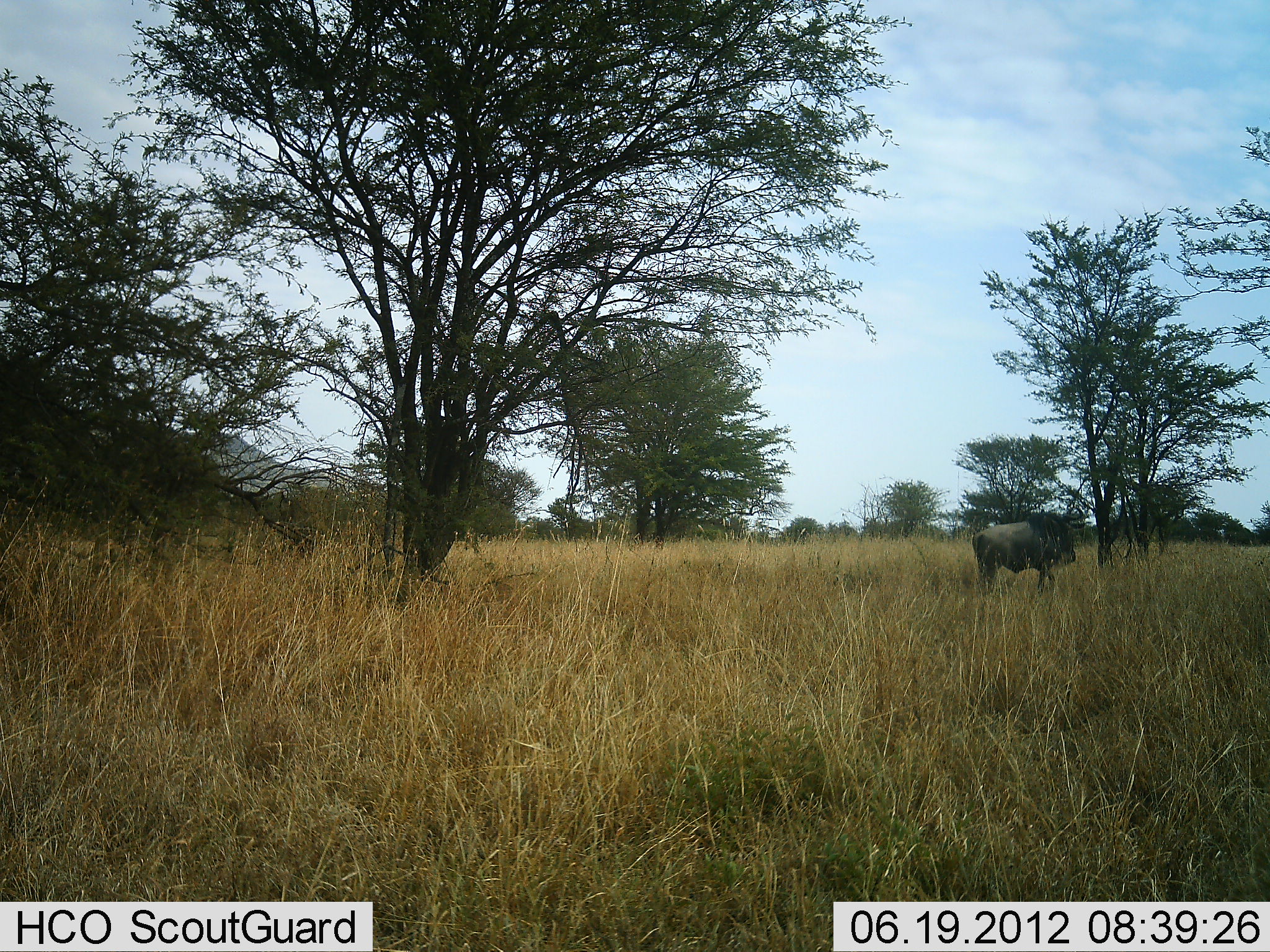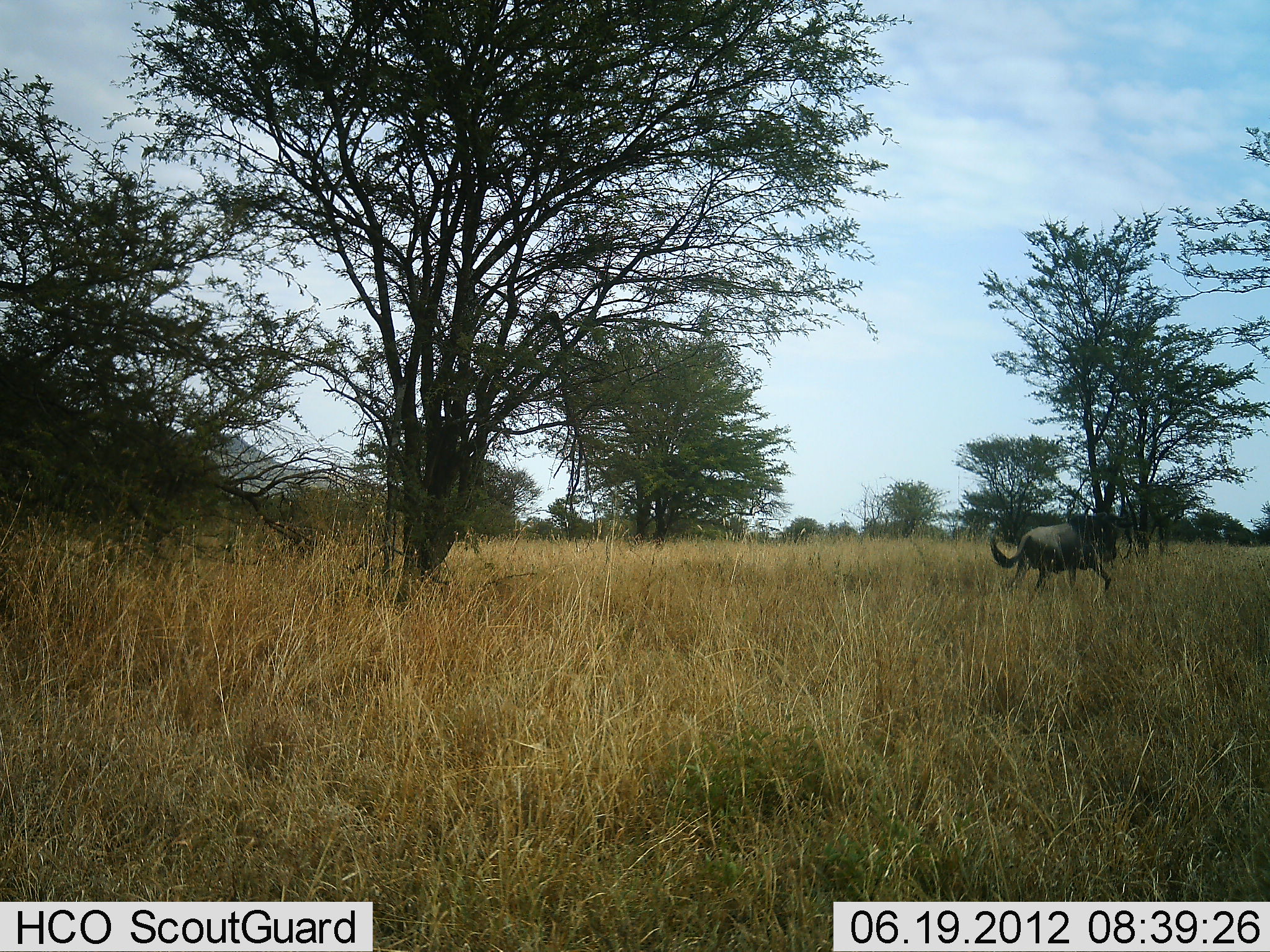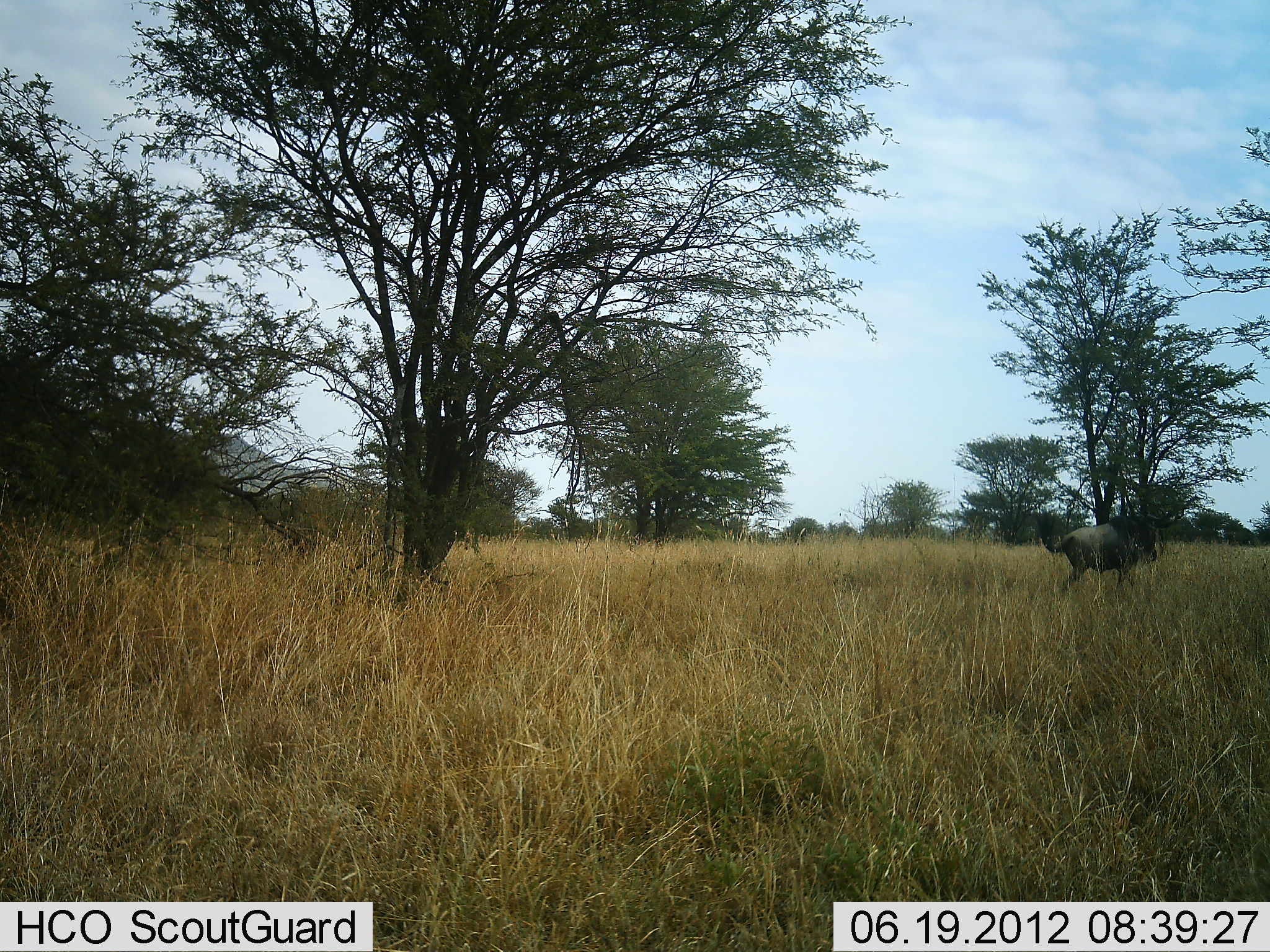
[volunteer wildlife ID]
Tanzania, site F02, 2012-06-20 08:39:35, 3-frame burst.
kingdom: Animalia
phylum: Chordata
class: Mammalia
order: Artiodactyla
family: Bovidae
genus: Connochaetes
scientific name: Connochaetes taurinus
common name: blue wildebeest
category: wildebeest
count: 1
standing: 0%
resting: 0%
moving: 100%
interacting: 0%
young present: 0%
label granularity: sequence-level